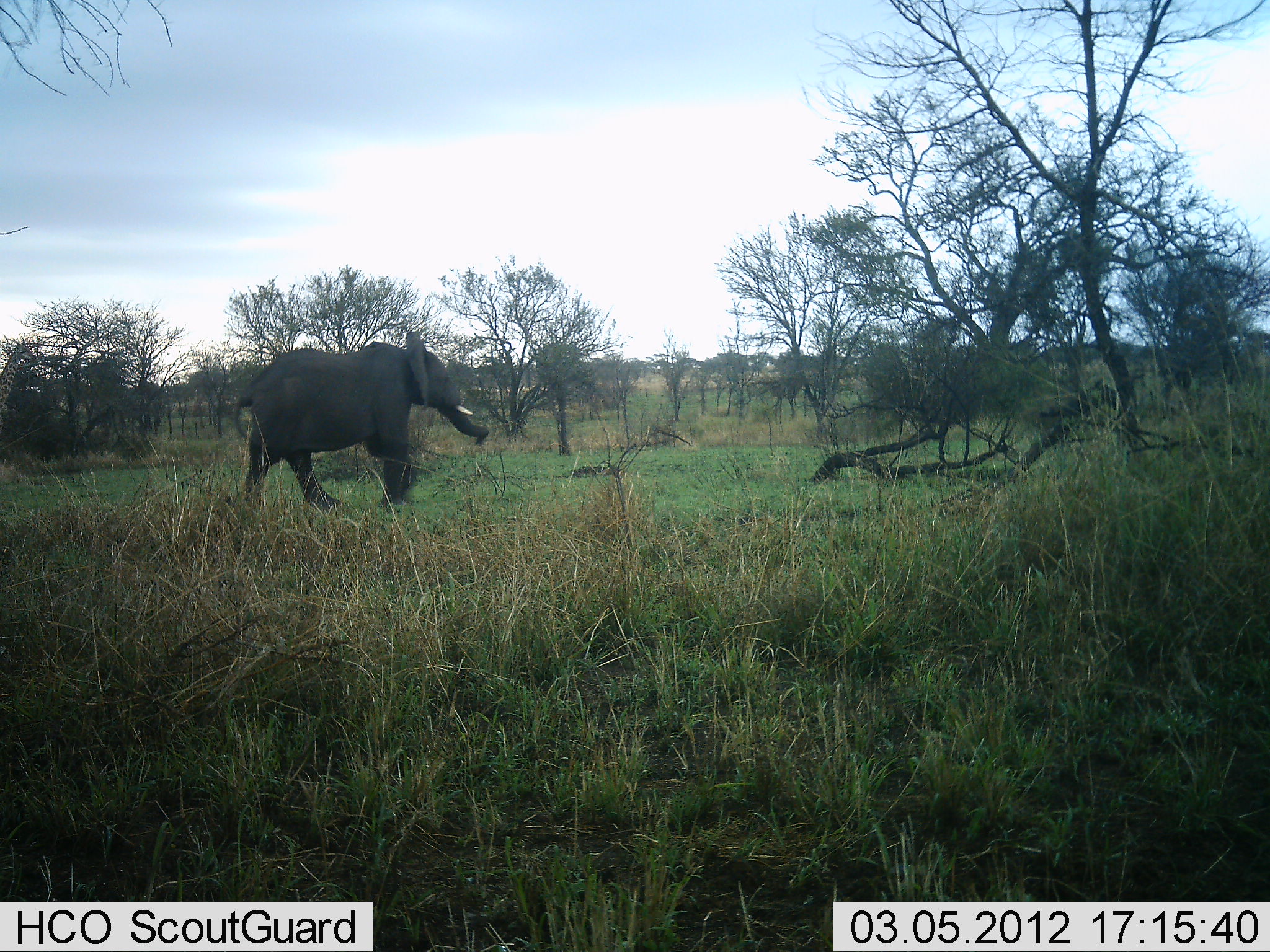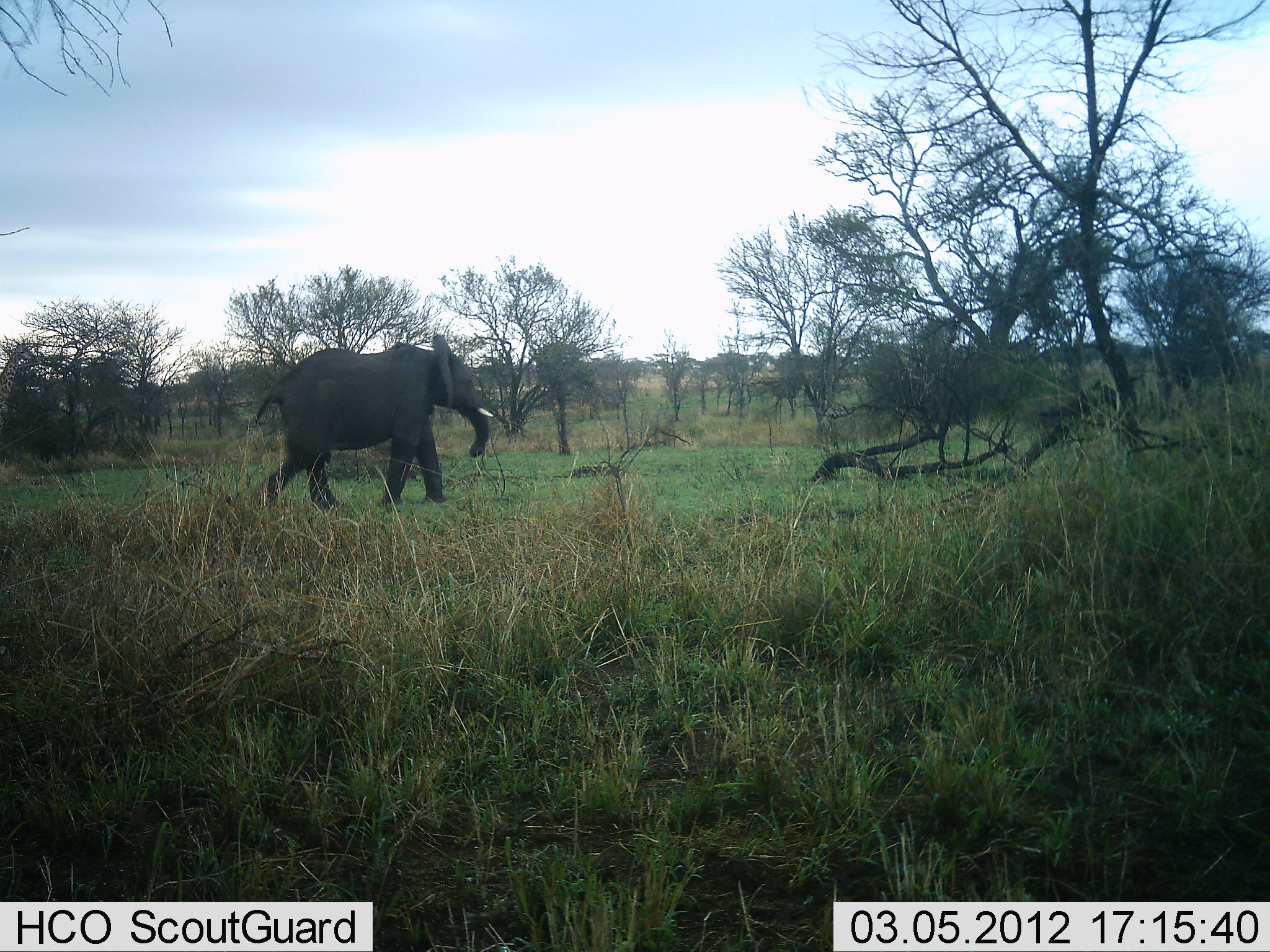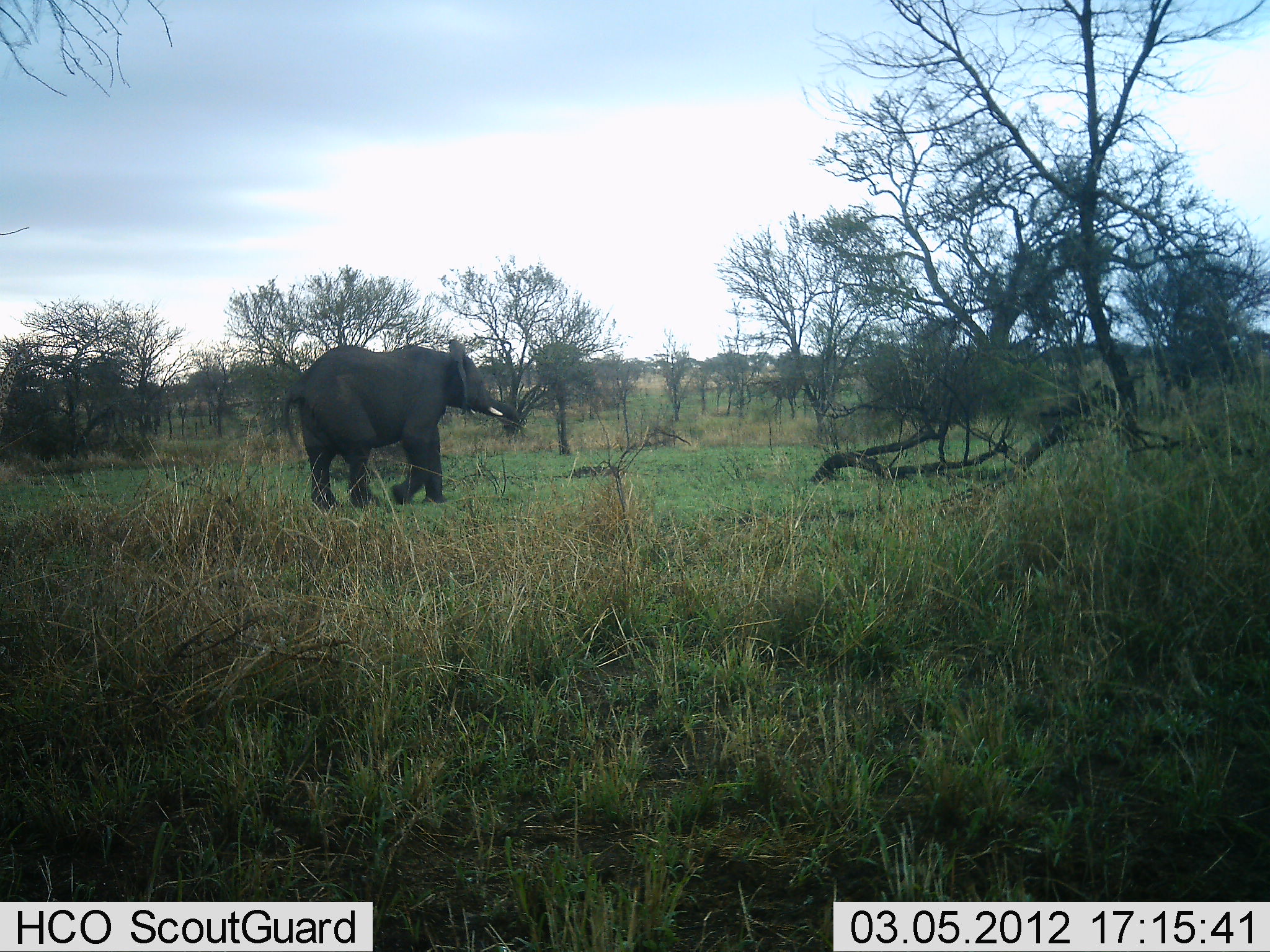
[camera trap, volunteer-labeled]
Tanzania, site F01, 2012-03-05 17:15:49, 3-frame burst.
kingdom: Animalia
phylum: Chordata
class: Mammalia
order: Proboscidea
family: Elephantidae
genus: Loxodonta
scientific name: Loxodonta africana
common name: african bush elephant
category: elephant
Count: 1.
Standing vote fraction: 5%.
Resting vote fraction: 0%.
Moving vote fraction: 100%.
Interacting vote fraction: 0%.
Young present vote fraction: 0%.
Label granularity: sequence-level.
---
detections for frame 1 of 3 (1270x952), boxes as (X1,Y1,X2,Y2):
animal: (231,327,492,527)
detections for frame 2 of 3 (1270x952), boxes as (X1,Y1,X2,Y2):
animal: (248,332,495,520)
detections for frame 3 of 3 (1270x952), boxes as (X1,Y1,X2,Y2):
animal: (281,335,525,513)